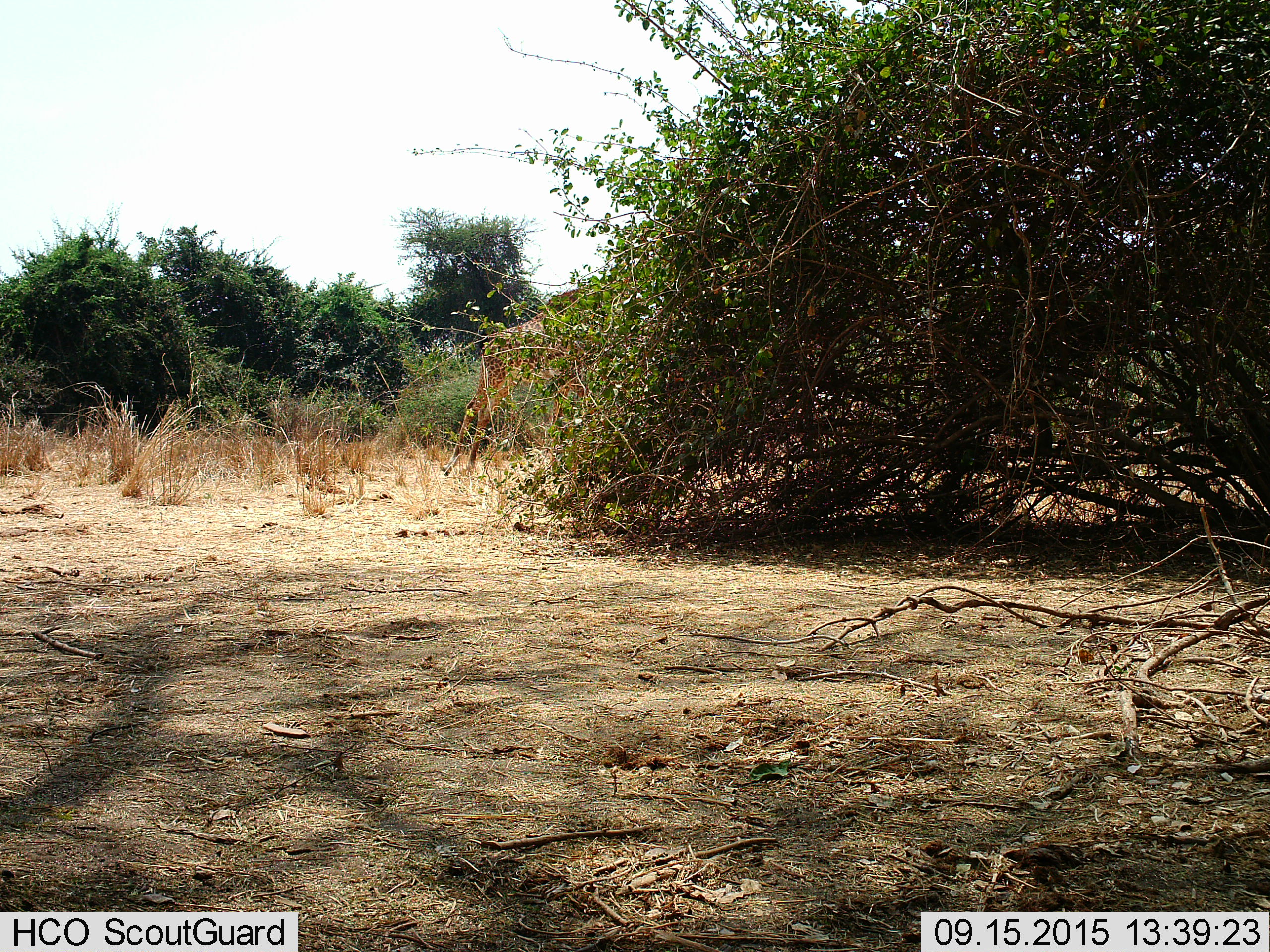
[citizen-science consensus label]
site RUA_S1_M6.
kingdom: Animalia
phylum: Chordata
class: Mammalia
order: Artiodactyla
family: Giraffidae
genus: Giraffa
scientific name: Giraffa camelopardalis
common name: giraffe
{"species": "giraffe (Giraffa camelopardalis)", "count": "1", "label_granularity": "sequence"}